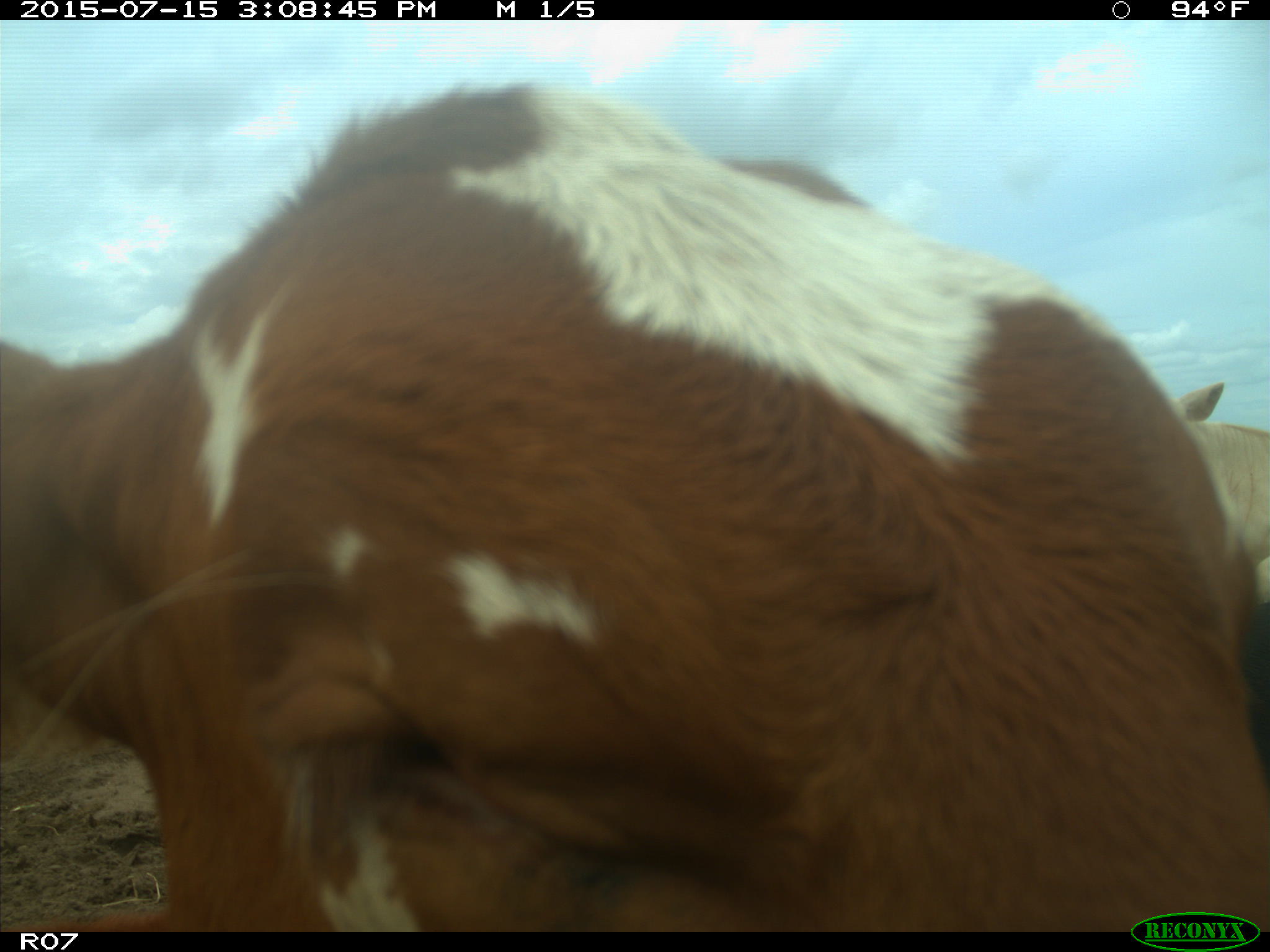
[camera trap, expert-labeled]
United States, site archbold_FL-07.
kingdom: Animalia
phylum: Chordata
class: Mammalia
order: Artiodactyla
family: Bovidae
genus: Bos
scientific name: Bos taurus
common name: domestic cow